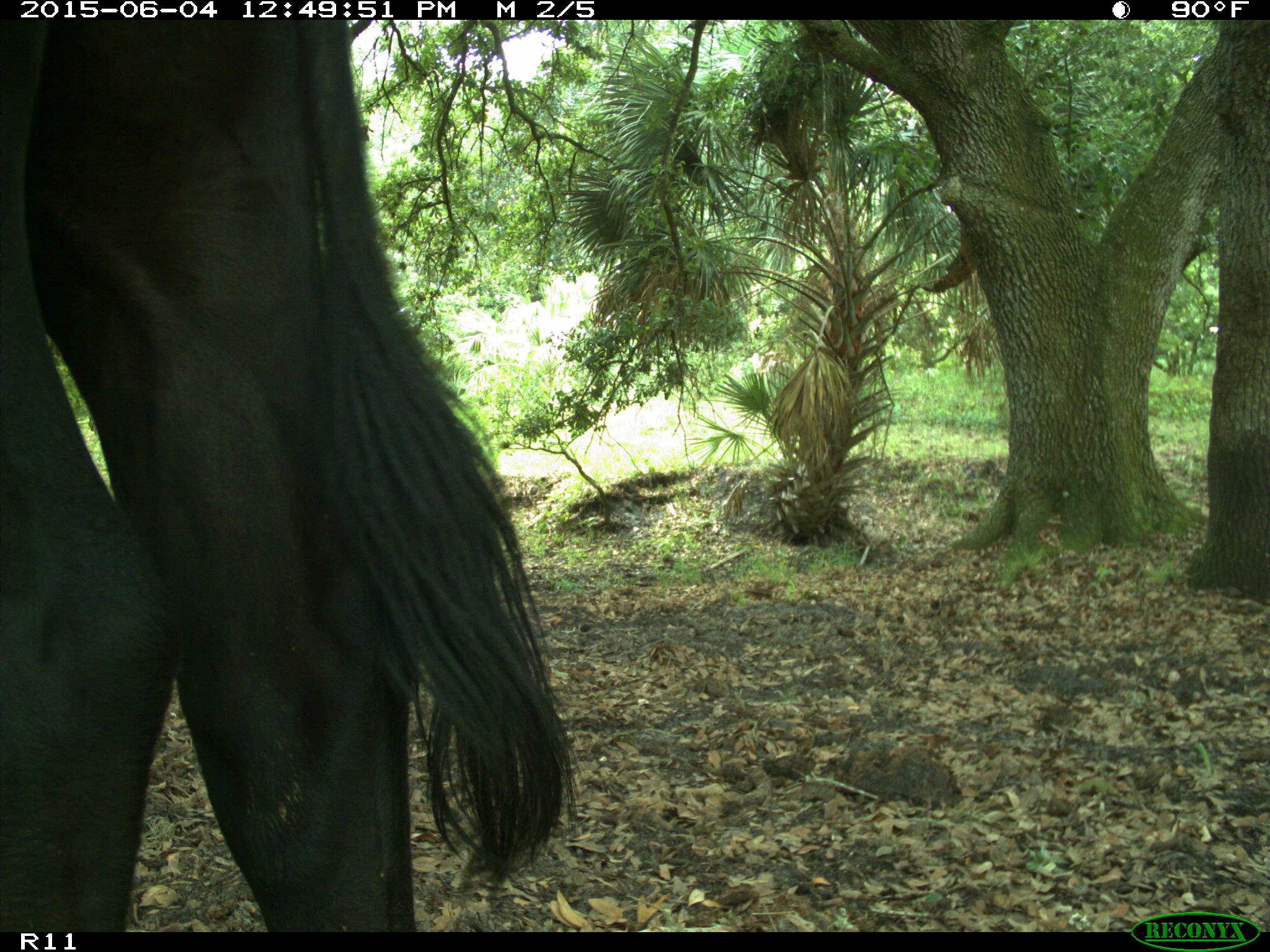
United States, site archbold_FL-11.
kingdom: Animalia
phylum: Chordata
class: Mammalia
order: Artiodactyla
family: Bovidae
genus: Bos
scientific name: Bos taurus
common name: domestic cow